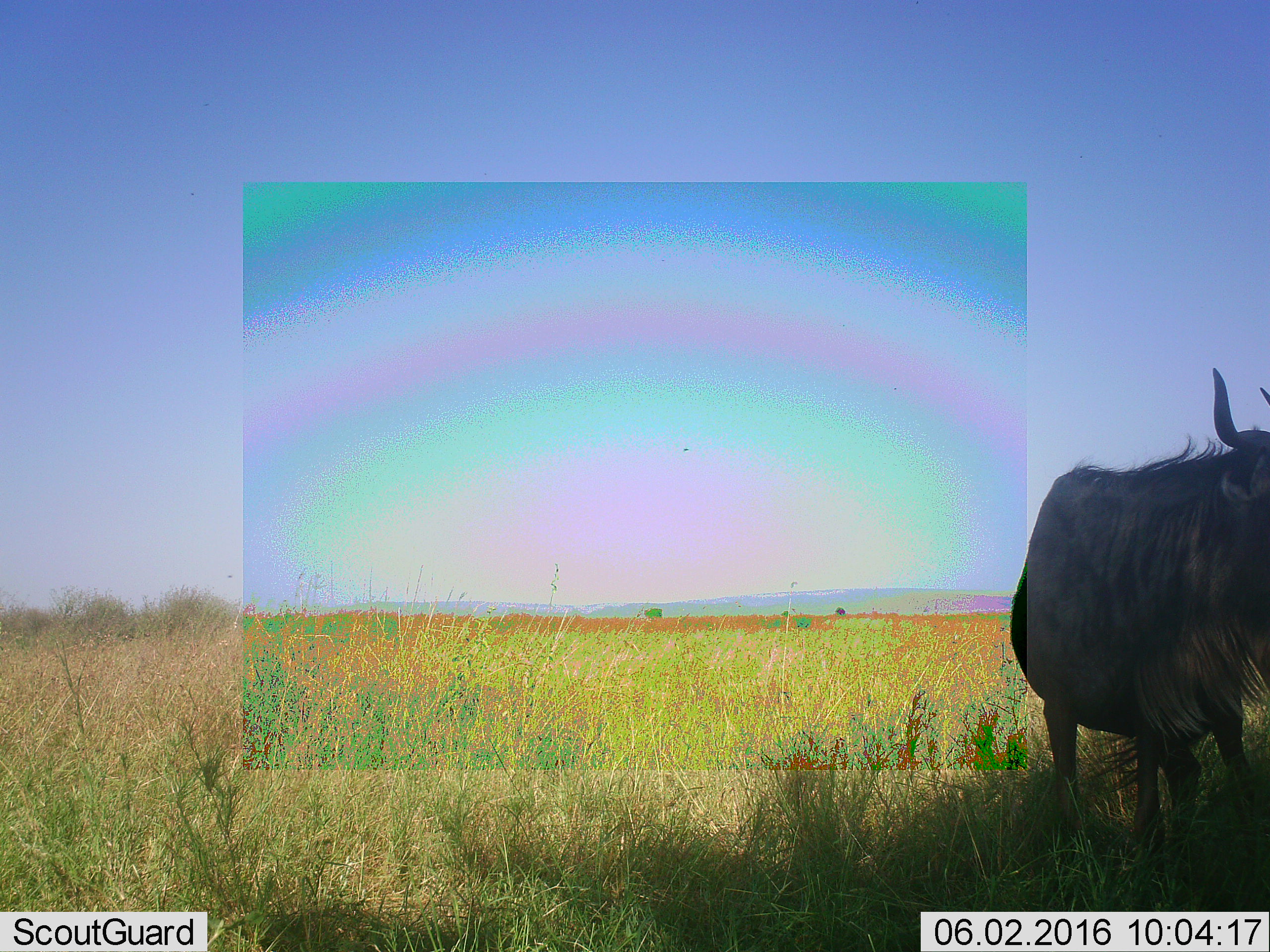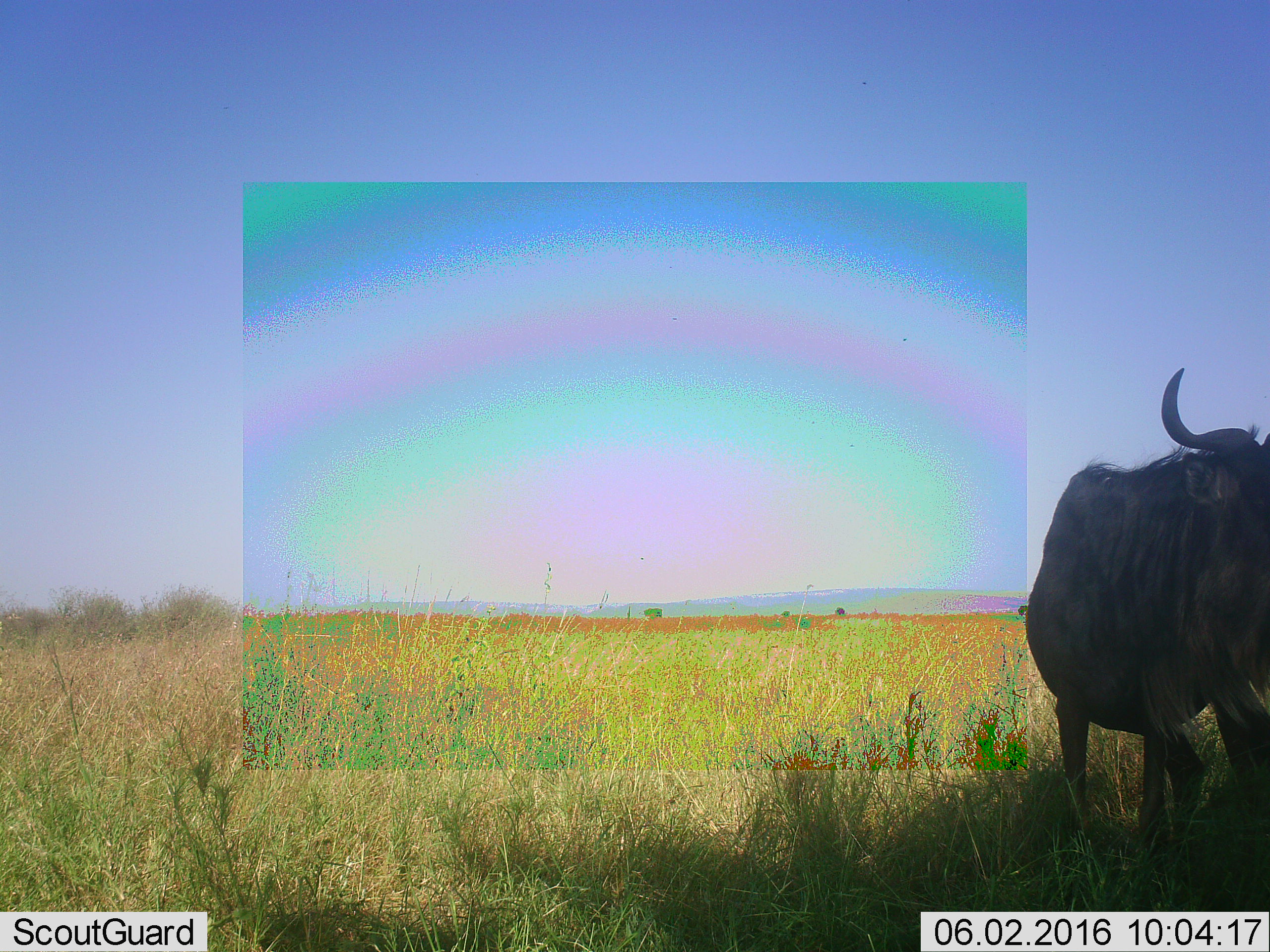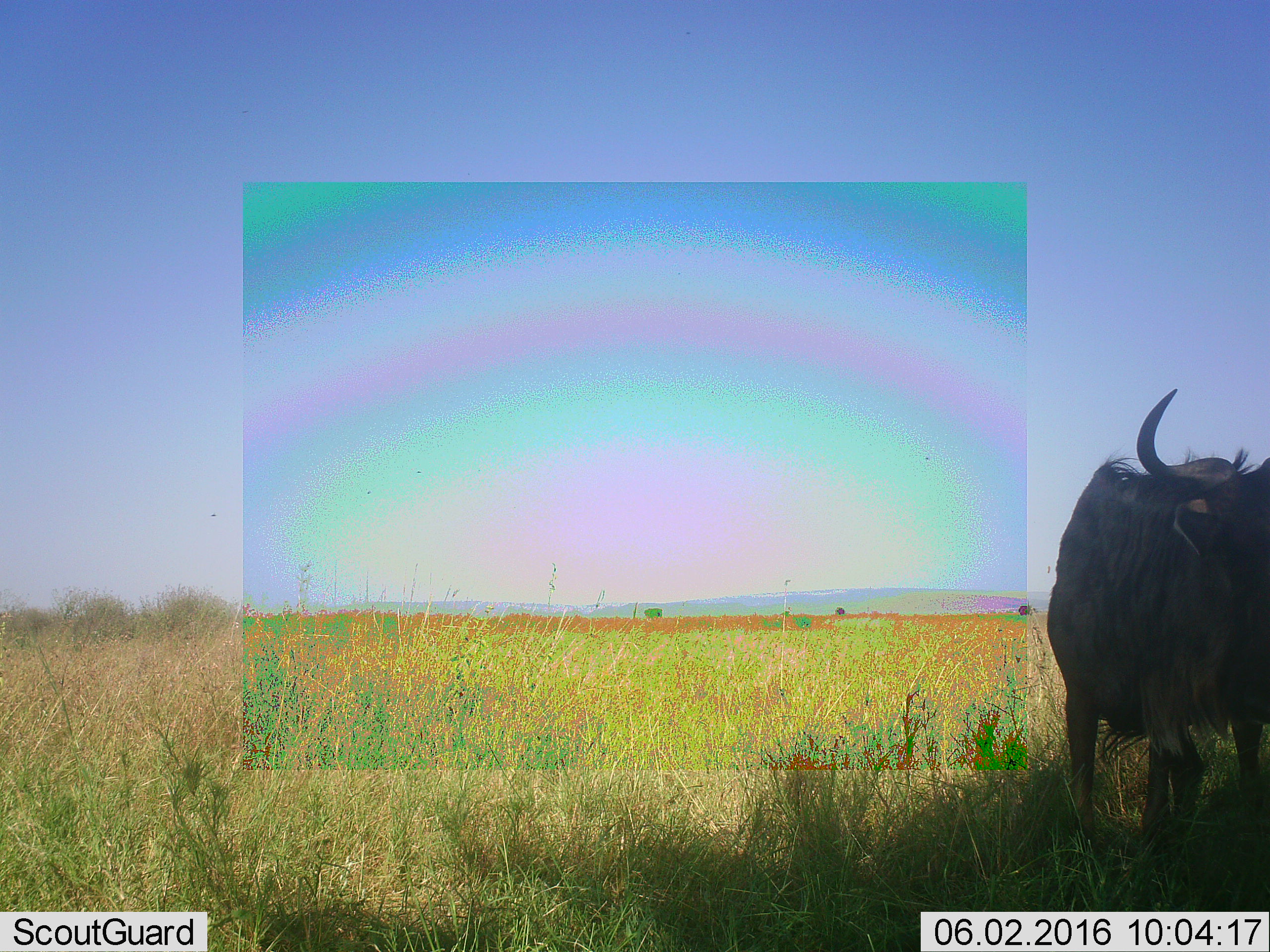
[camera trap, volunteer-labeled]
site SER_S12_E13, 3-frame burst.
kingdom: Animalia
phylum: Chordata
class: Mammalia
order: Artiodactyla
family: Bovidae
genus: Connochaetes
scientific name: Connochaetes taurinus taurinus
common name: blue wildebeest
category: wildebeestblue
Wildebeestblue (blue wildebeest) (Connochaetes taurinus taurinus), count 1. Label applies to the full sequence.